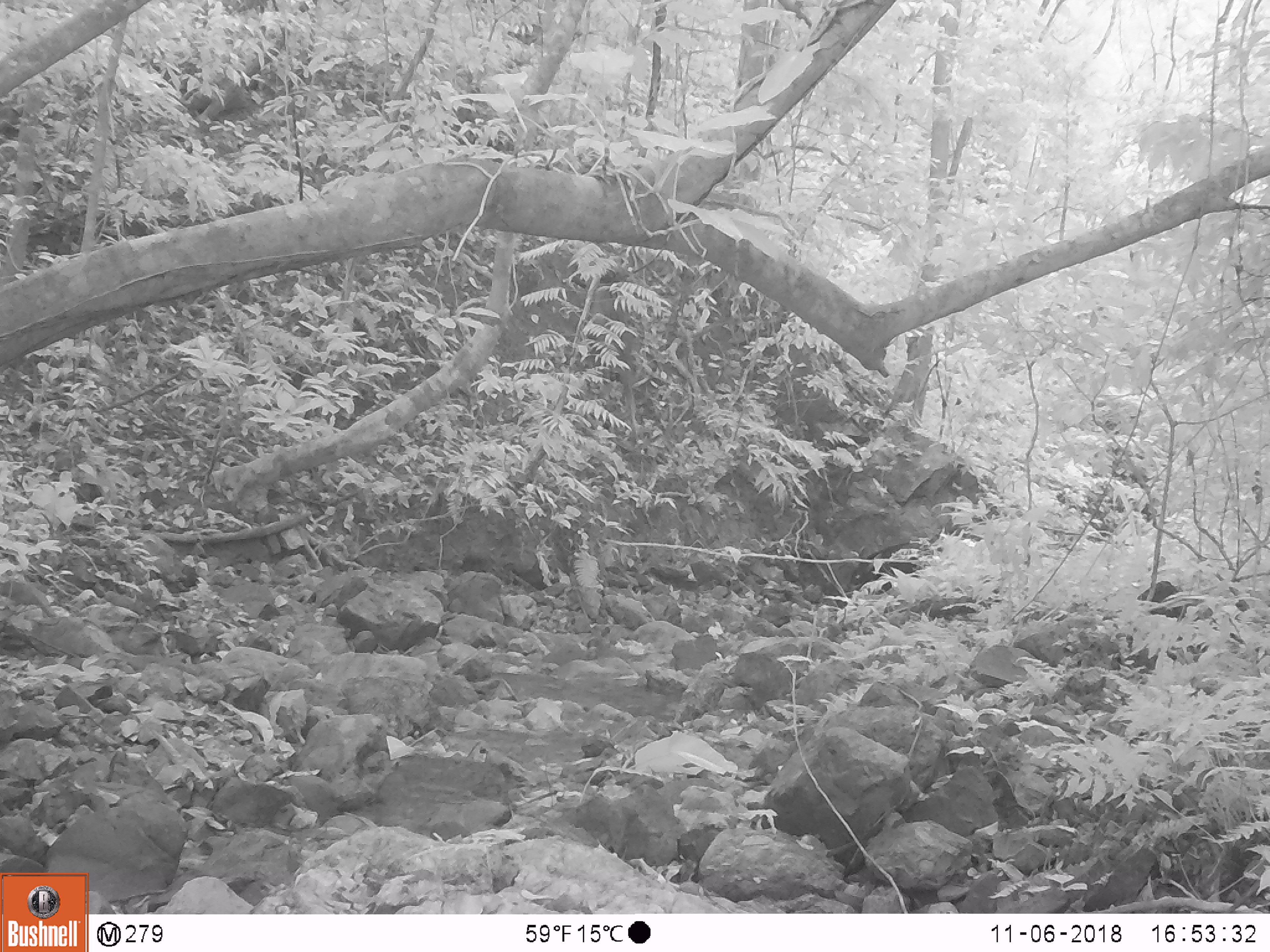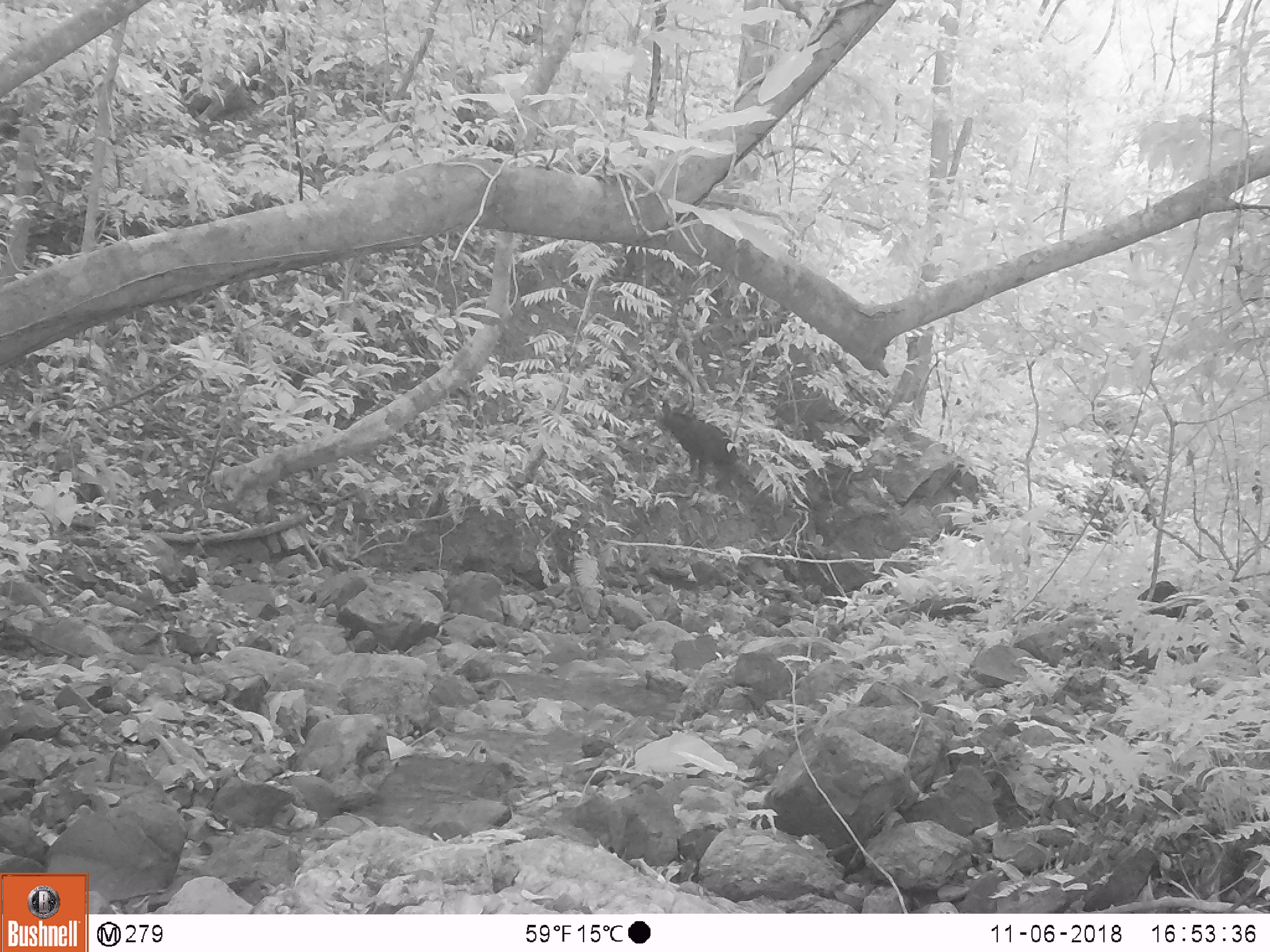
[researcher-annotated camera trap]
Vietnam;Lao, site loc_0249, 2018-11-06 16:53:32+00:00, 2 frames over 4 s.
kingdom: Animalia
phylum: Chordata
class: Mammalia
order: Artiodactyla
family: Bovidae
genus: Capricornis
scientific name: Capricornis sumatraensis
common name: chinese serow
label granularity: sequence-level